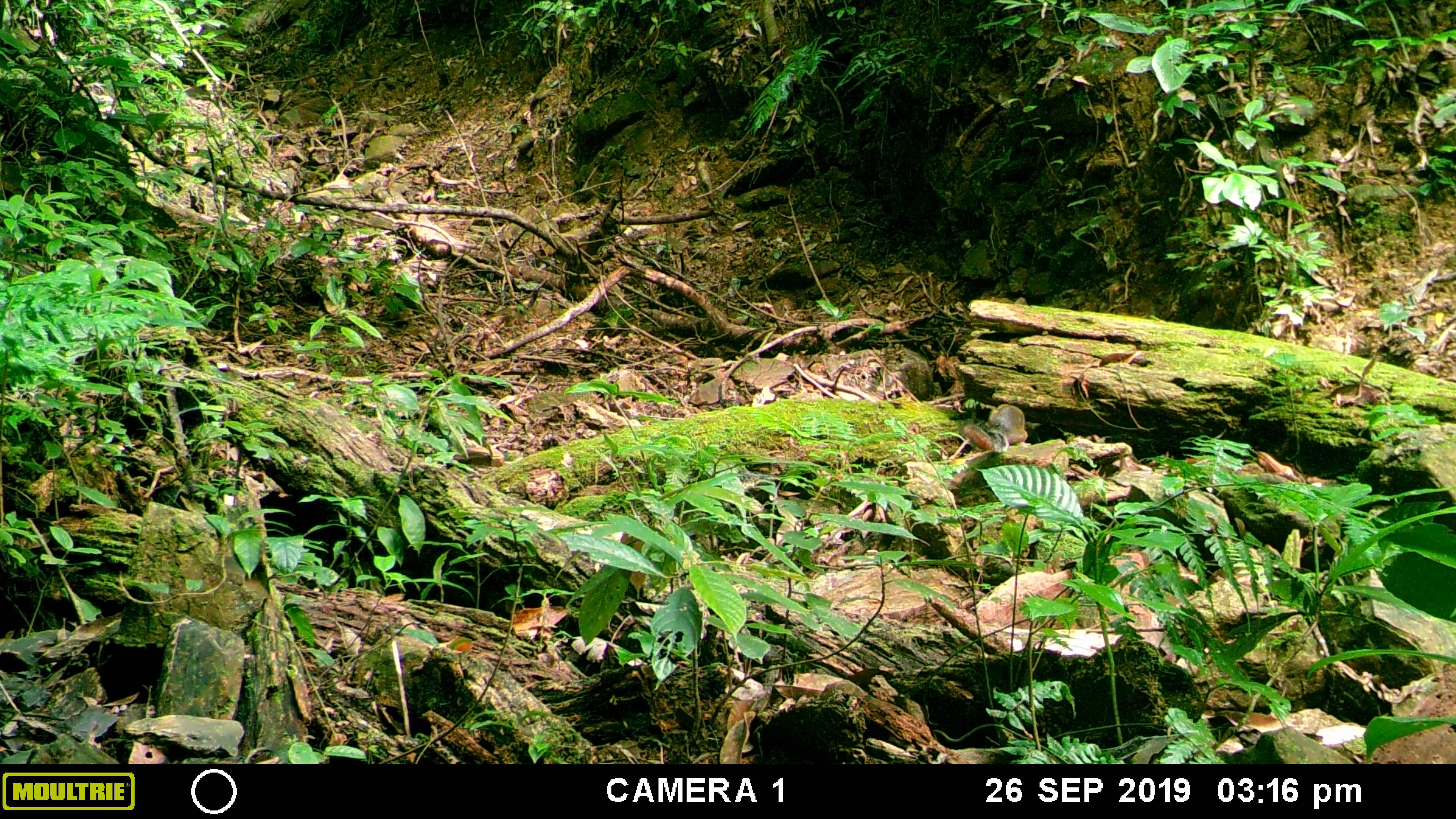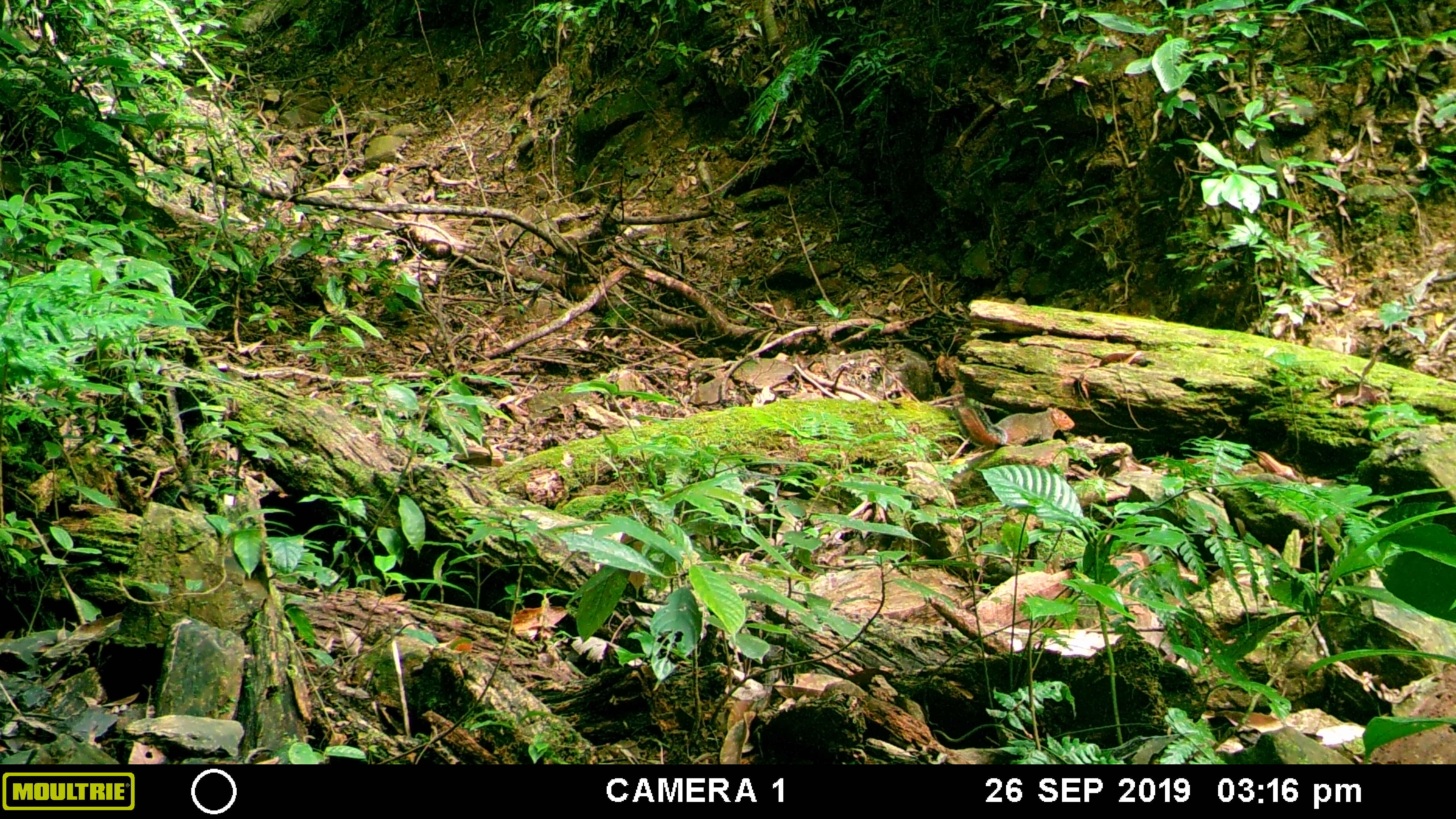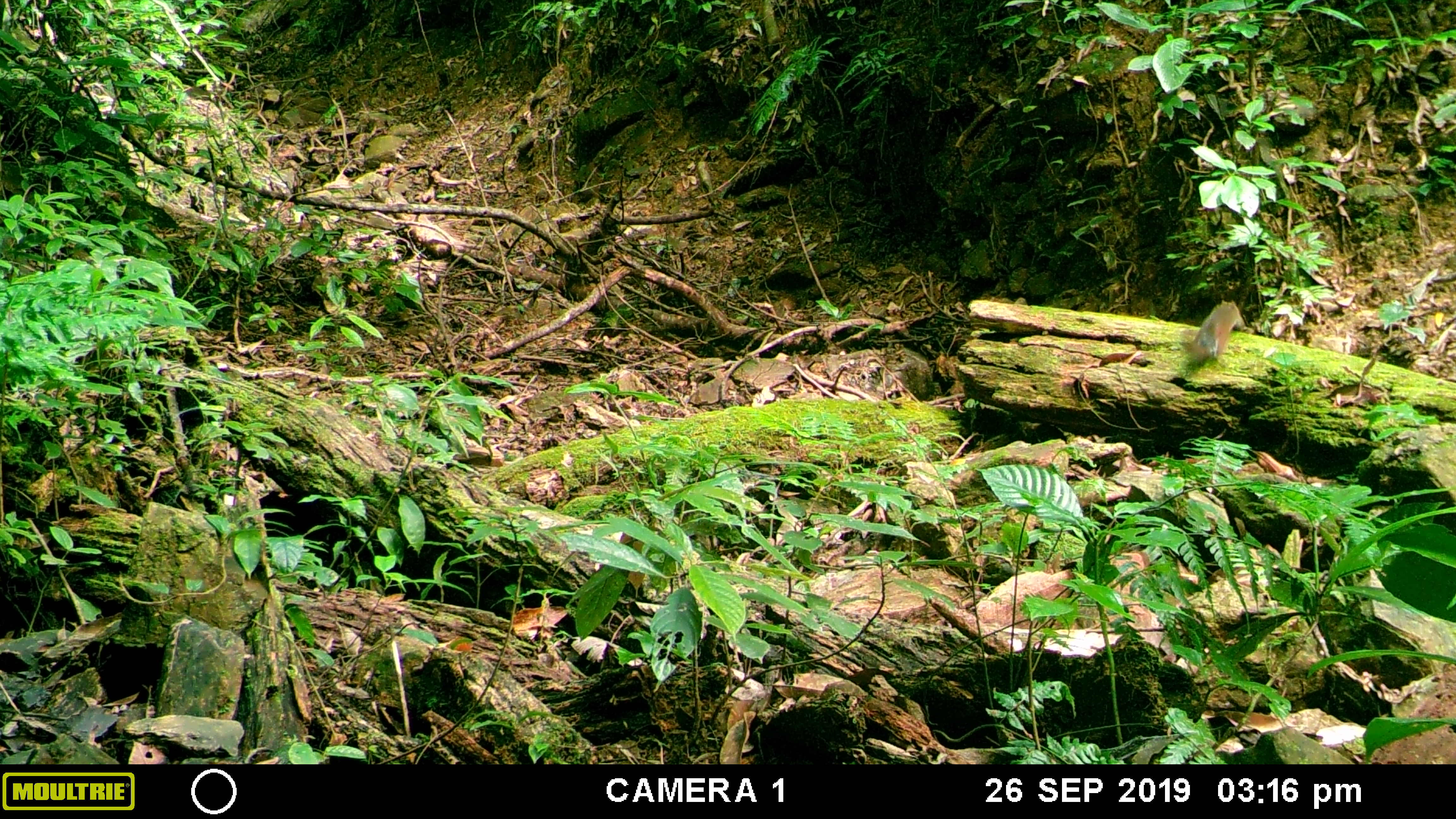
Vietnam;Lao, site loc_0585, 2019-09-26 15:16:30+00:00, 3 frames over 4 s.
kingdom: Animalia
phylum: Chordata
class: Mammalia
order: Rodentia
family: Sciuridae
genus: Dremomys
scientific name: Dremomys rufigenis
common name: red-cheeked squirrel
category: red cheeked squirrel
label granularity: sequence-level